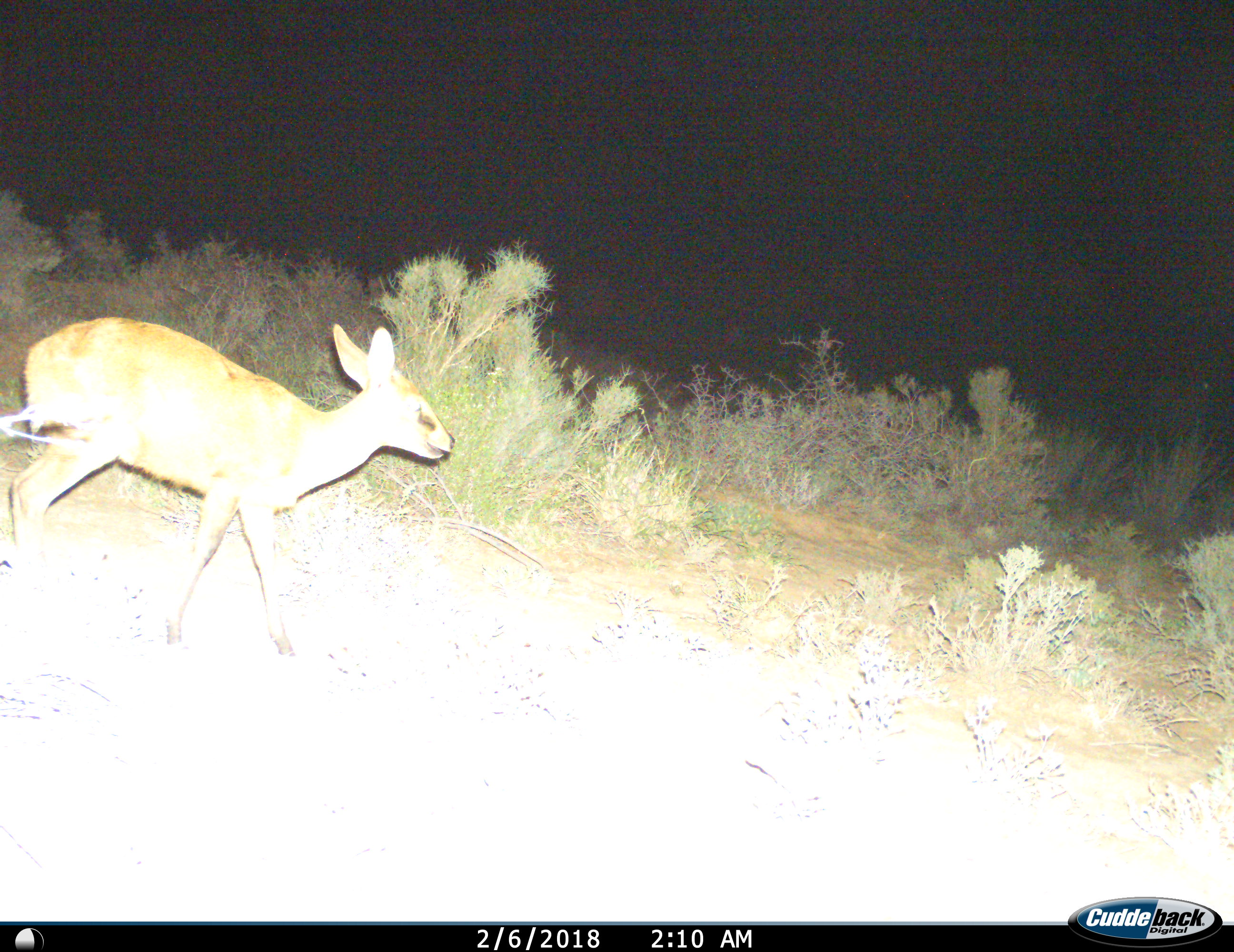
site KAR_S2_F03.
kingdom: Animalia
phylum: Chordata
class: Mammalia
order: Artiodactyla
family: Bovidae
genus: Sylvicapra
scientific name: Sylvicapra grimmia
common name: common duiker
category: duikercommongrey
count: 1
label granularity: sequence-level